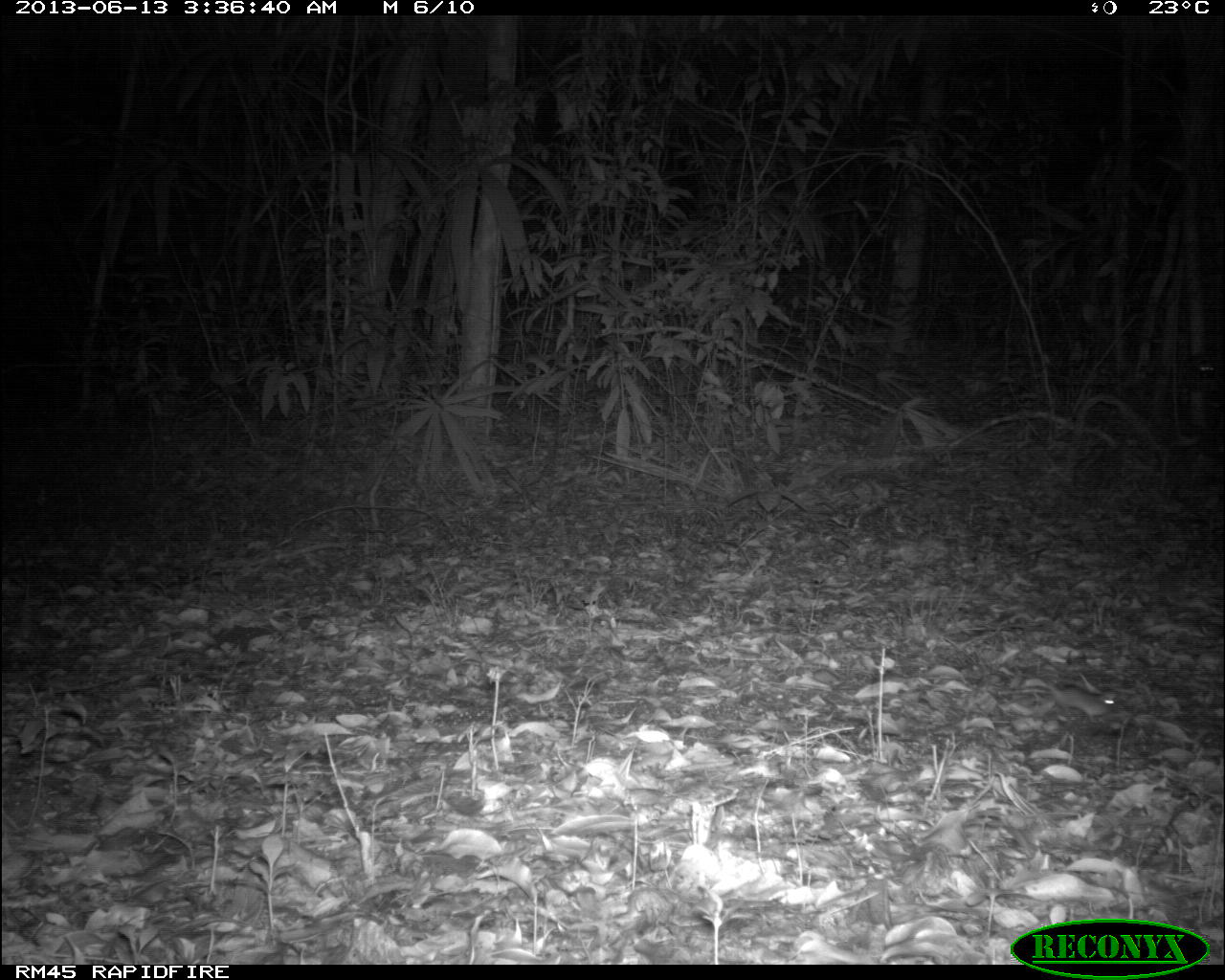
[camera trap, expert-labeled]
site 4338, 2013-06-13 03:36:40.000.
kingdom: Animalia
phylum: Chordata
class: Mammalia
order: Rodentia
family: Cricetidae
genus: Peromyscus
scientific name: Peromyscus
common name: deermice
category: peromyscus sp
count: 1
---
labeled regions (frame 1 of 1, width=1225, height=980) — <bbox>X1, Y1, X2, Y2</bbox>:
peromyscus sp: <bbox>1046, 680, 1117, 723</bbox>